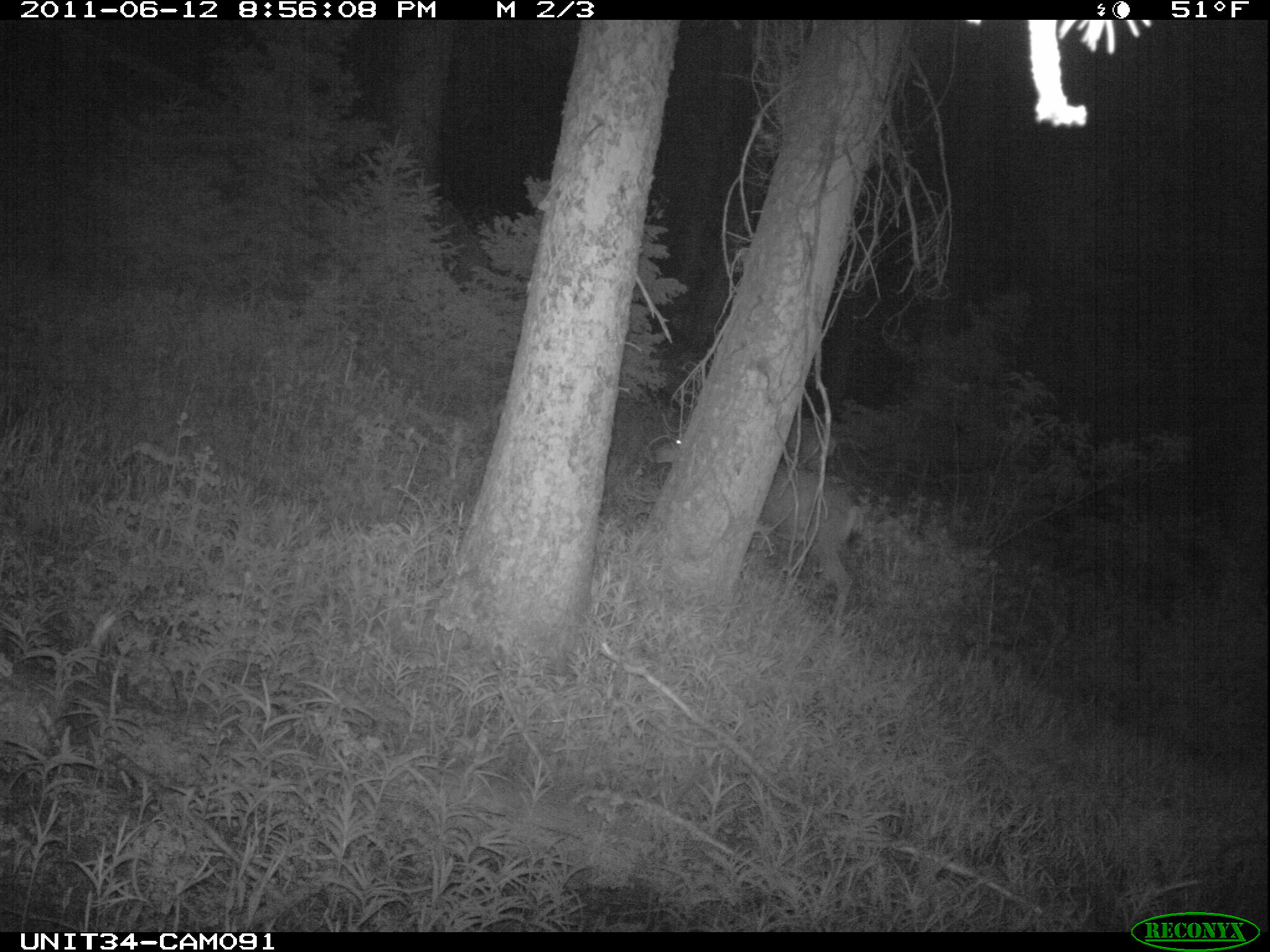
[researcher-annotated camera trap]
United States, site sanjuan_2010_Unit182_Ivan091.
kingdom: Animalia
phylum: Chordata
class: Mammalia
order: Artiodactyla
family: Cervidae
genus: Odocoileus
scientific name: Odocoileus hemionus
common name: mule deer